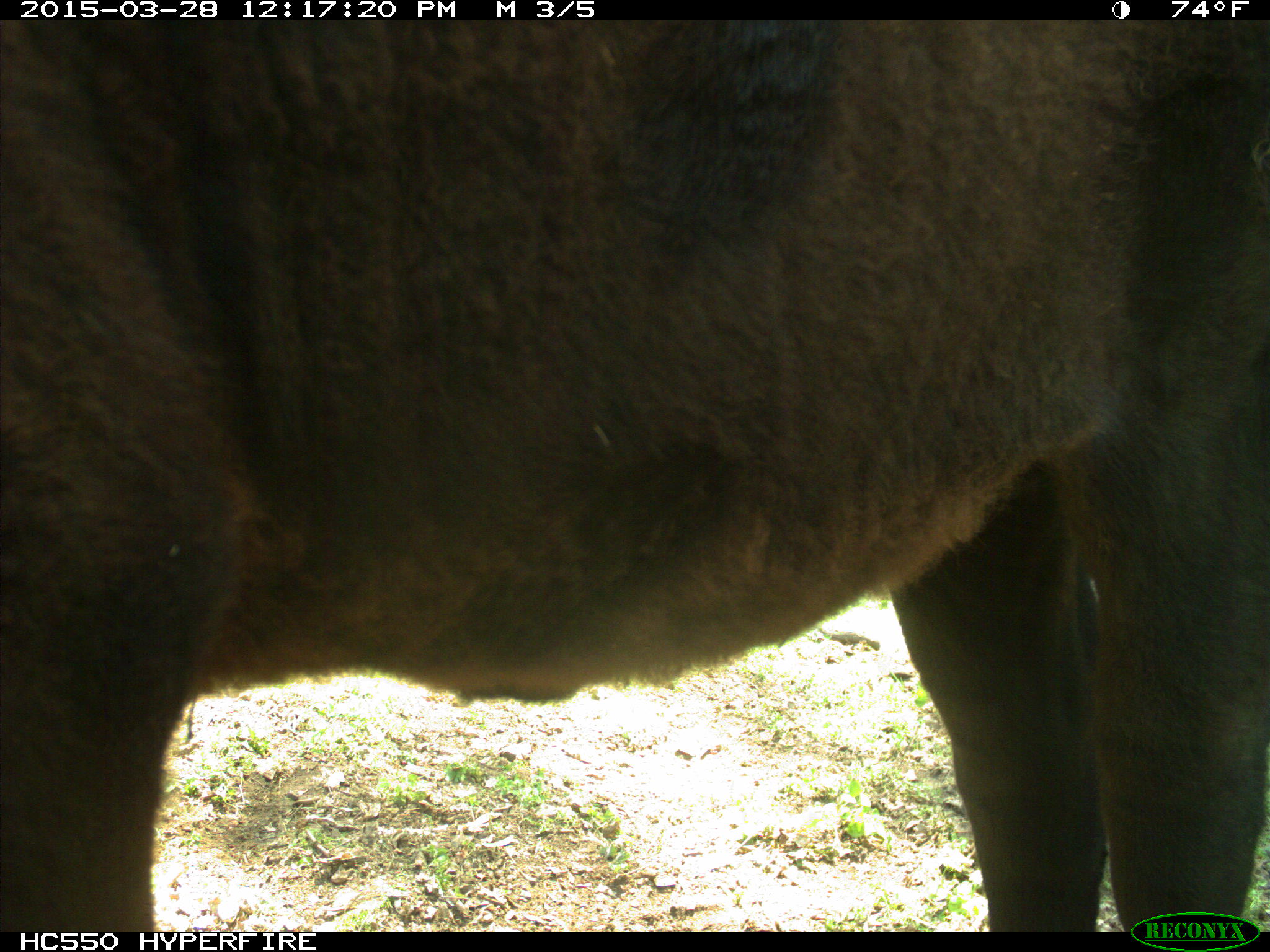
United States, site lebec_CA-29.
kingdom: Animalia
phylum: Chordata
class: Mammalia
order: Artiodactyla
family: Bovidae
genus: Bos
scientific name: Bos taurus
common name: domestic cow